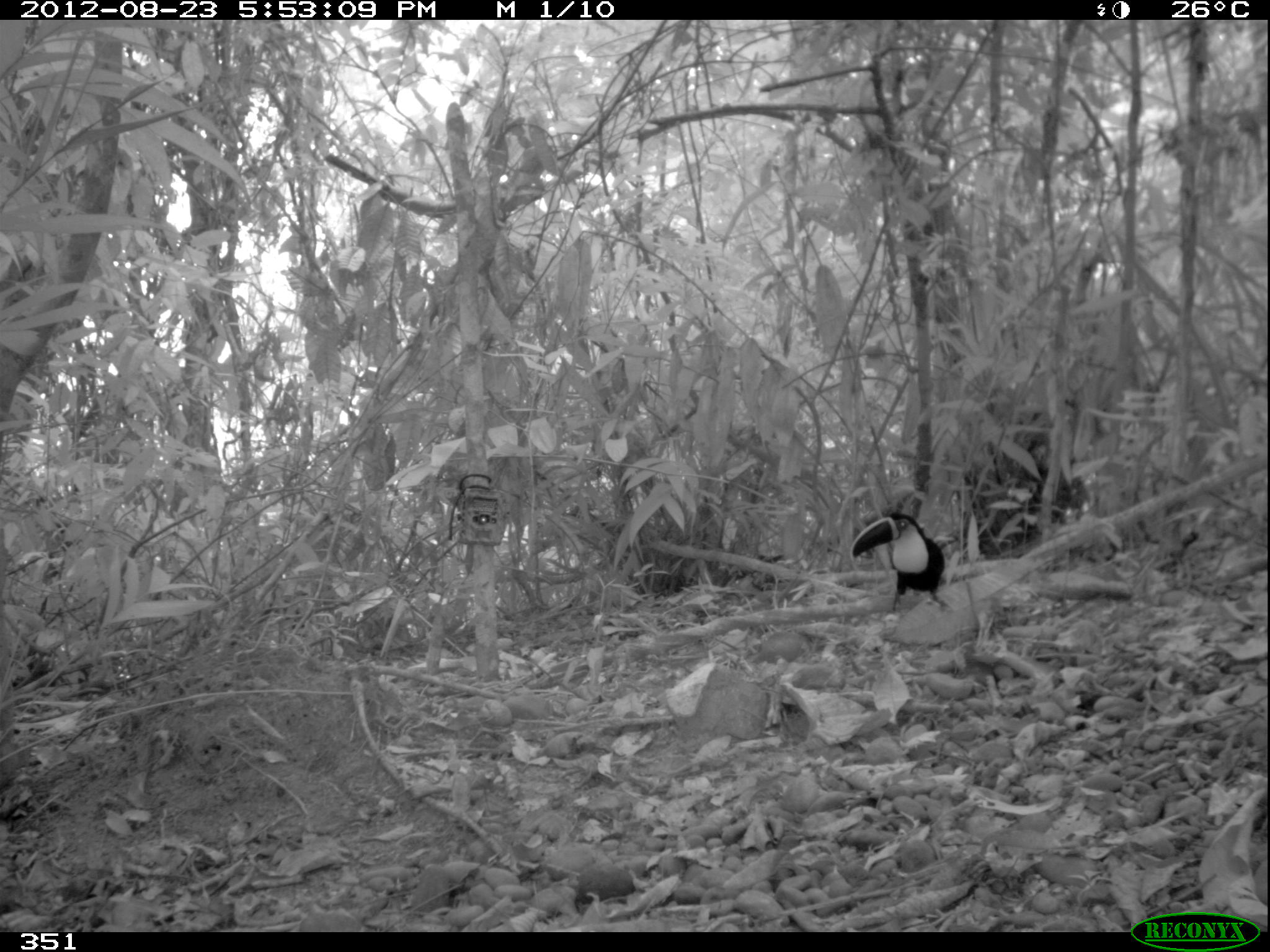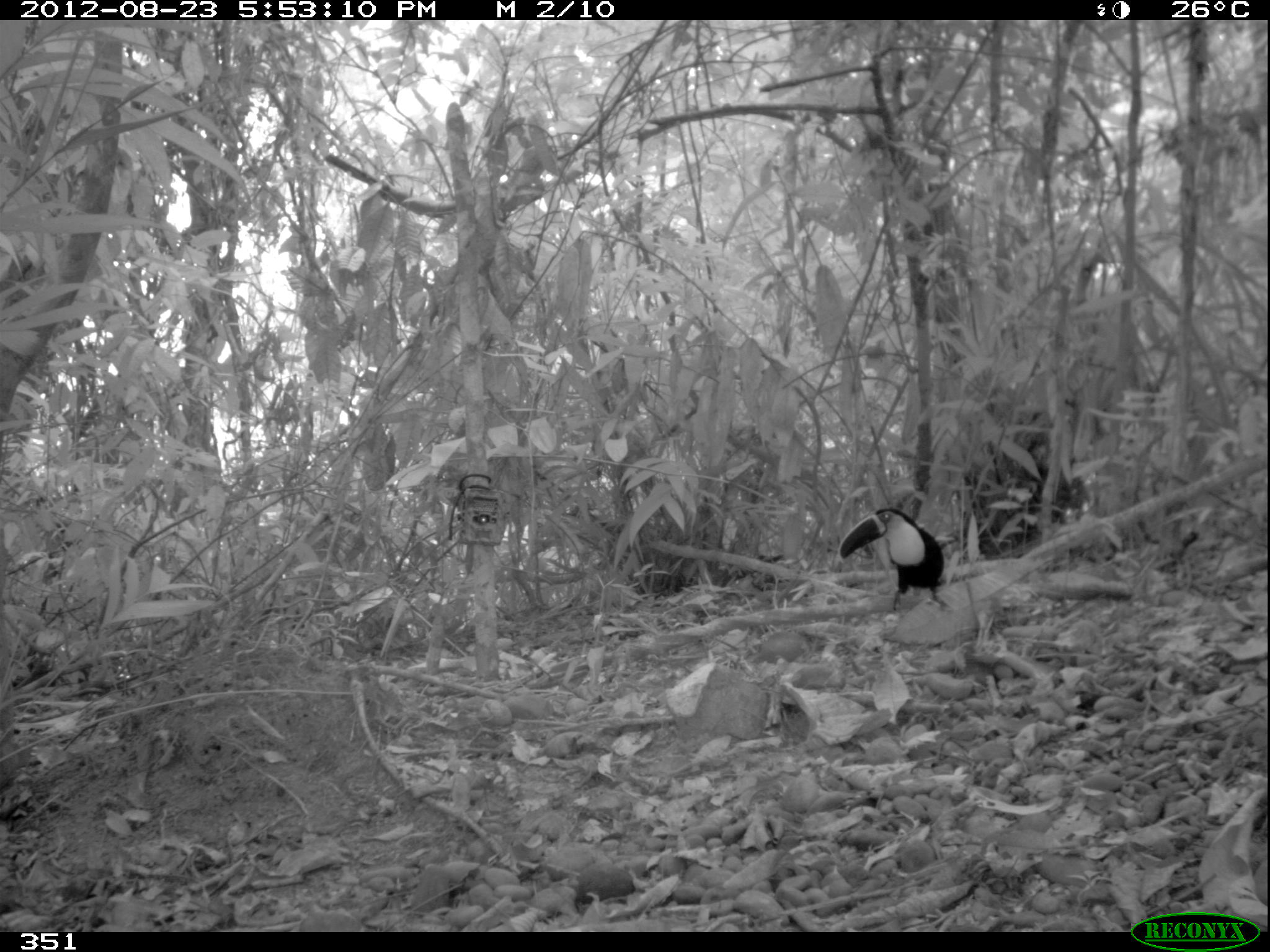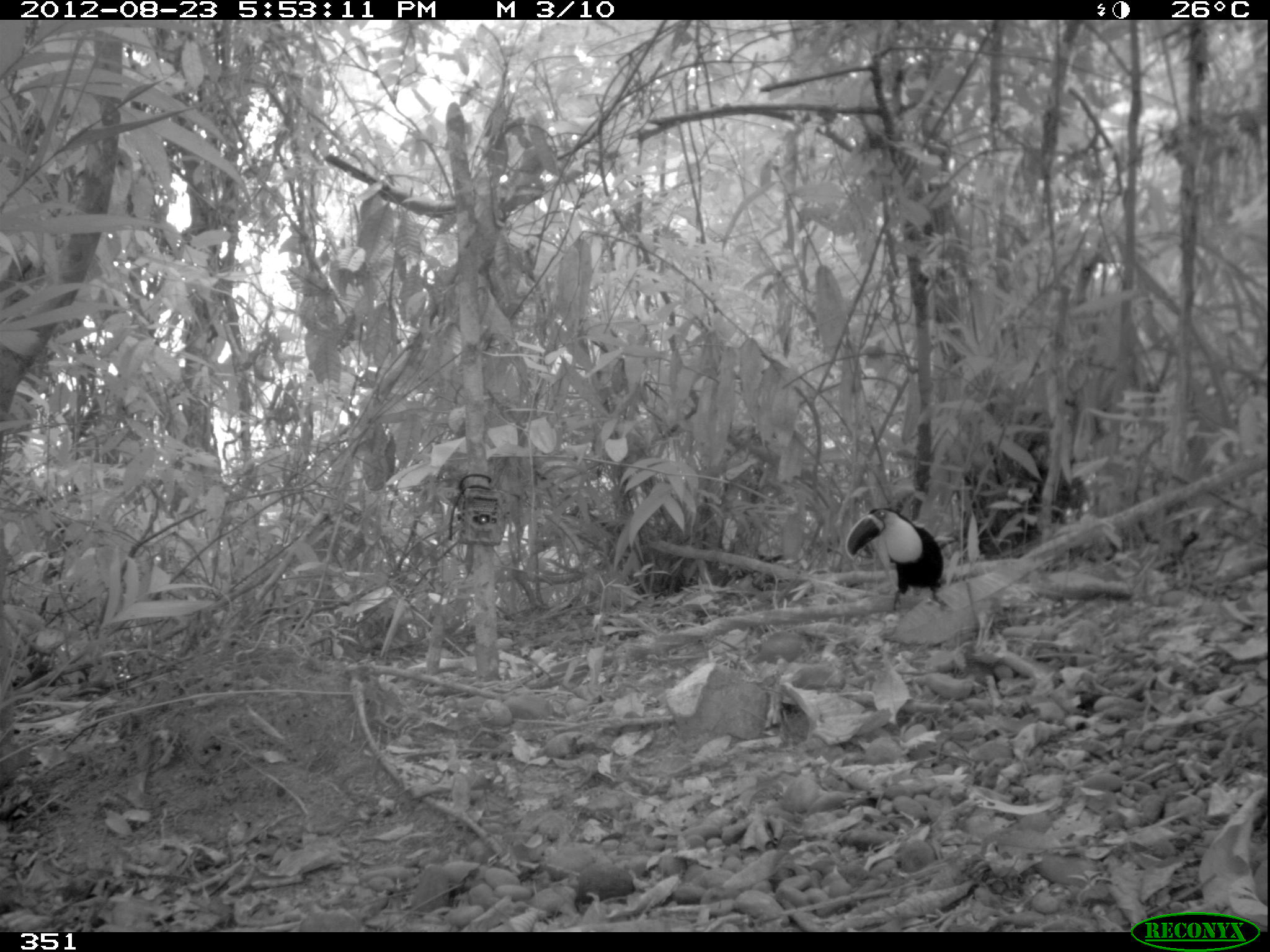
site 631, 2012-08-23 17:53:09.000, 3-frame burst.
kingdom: Animalia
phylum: Chordata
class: Aves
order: Piciformes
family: Ramphastidae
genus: Ramphastos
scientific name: Ramphastos tucanus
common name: white-throated toucan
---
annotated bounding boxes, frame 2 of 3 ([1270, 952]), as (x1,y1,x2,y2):
ramphastos tucanus: (837,506,950,613)